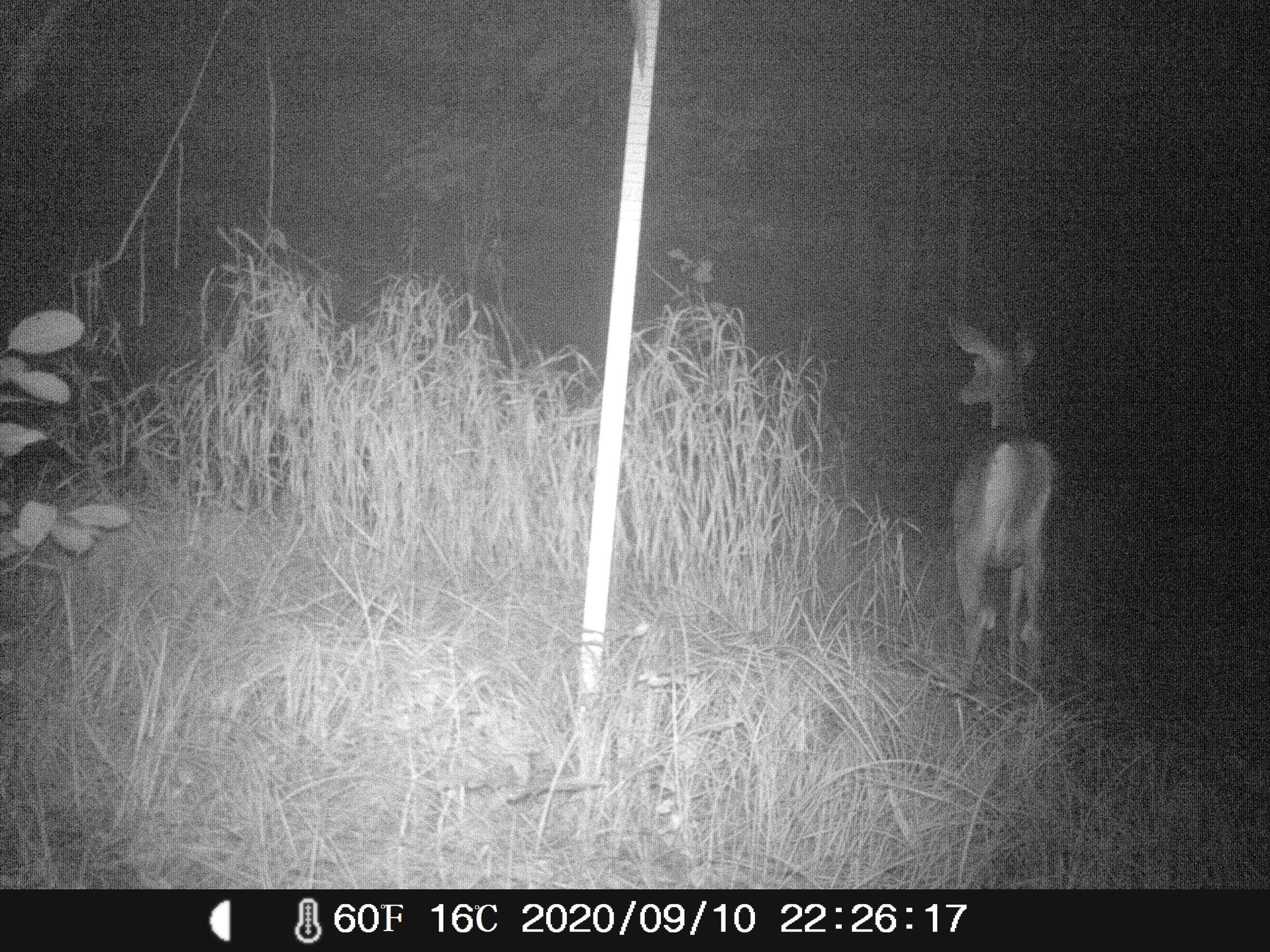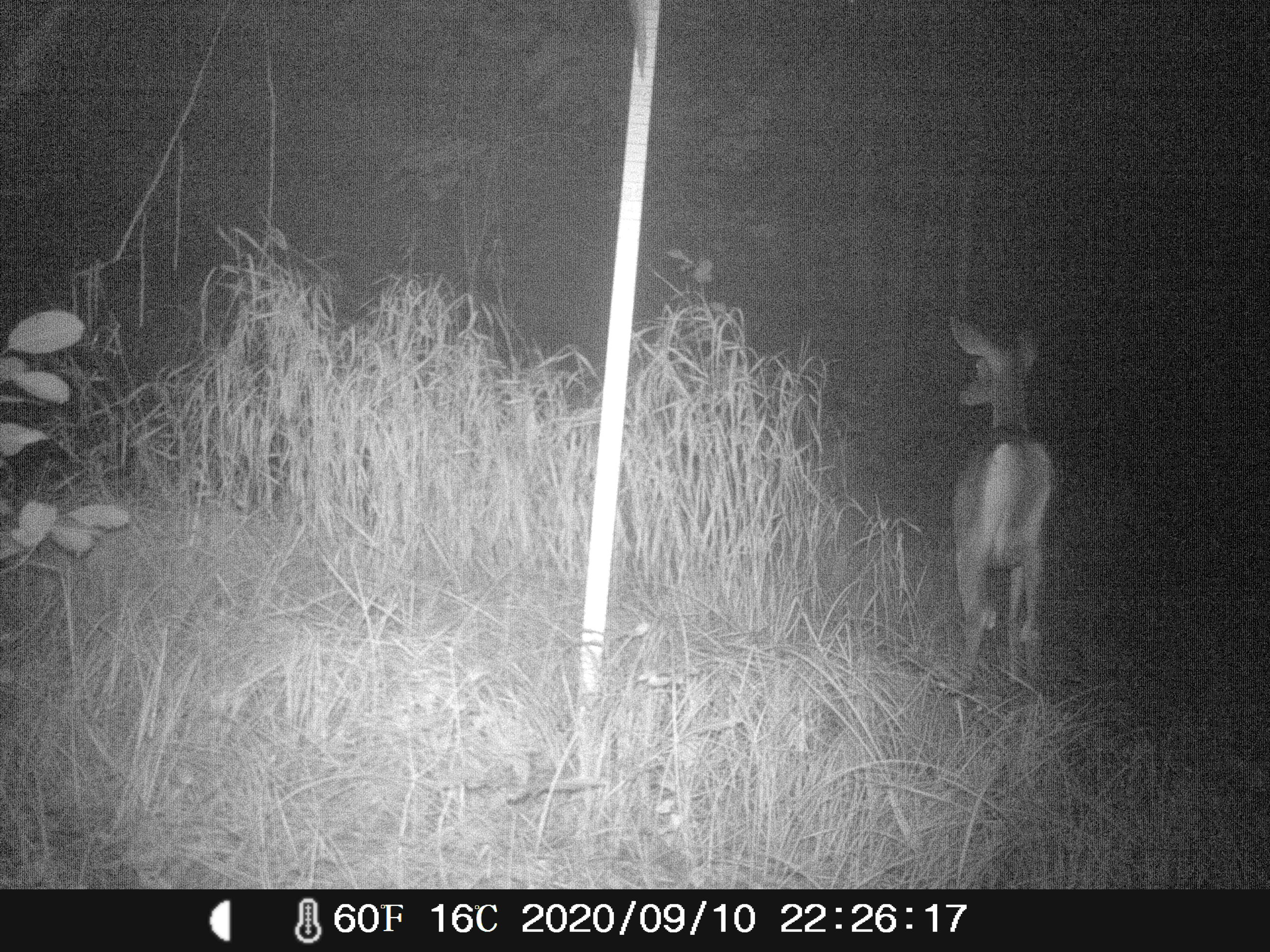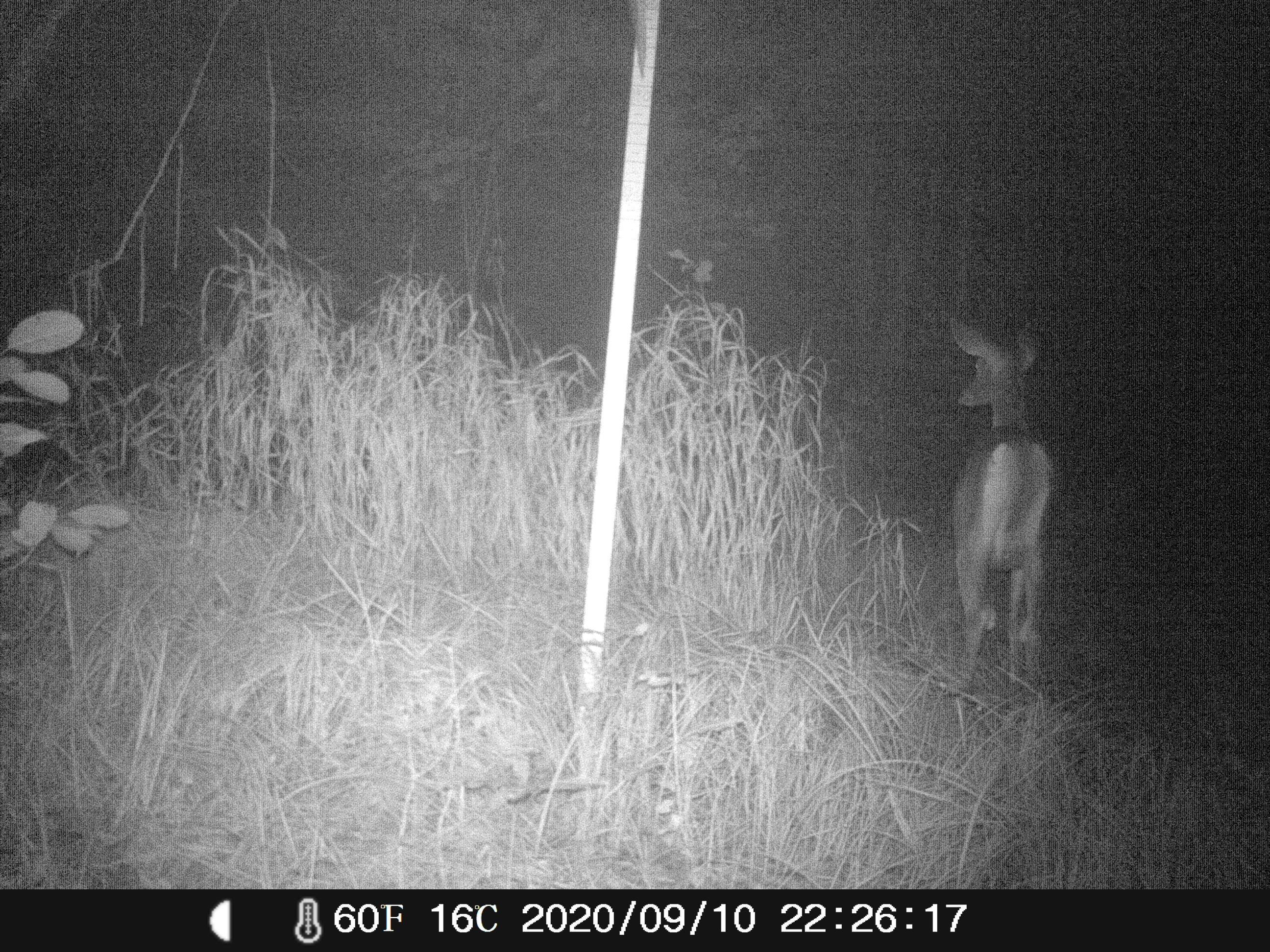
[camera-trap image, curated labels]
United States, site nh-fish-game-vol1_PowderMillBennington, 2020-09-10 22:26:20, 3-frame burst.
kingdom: Animalia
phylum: Chordata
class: Mammalia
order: Artiodactyla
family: Cervidae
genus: Odocoileus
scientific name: Odocoileus virginianus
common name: white-tailed deer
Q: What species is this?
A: White-tailed deer (Odocoileus virginianus).